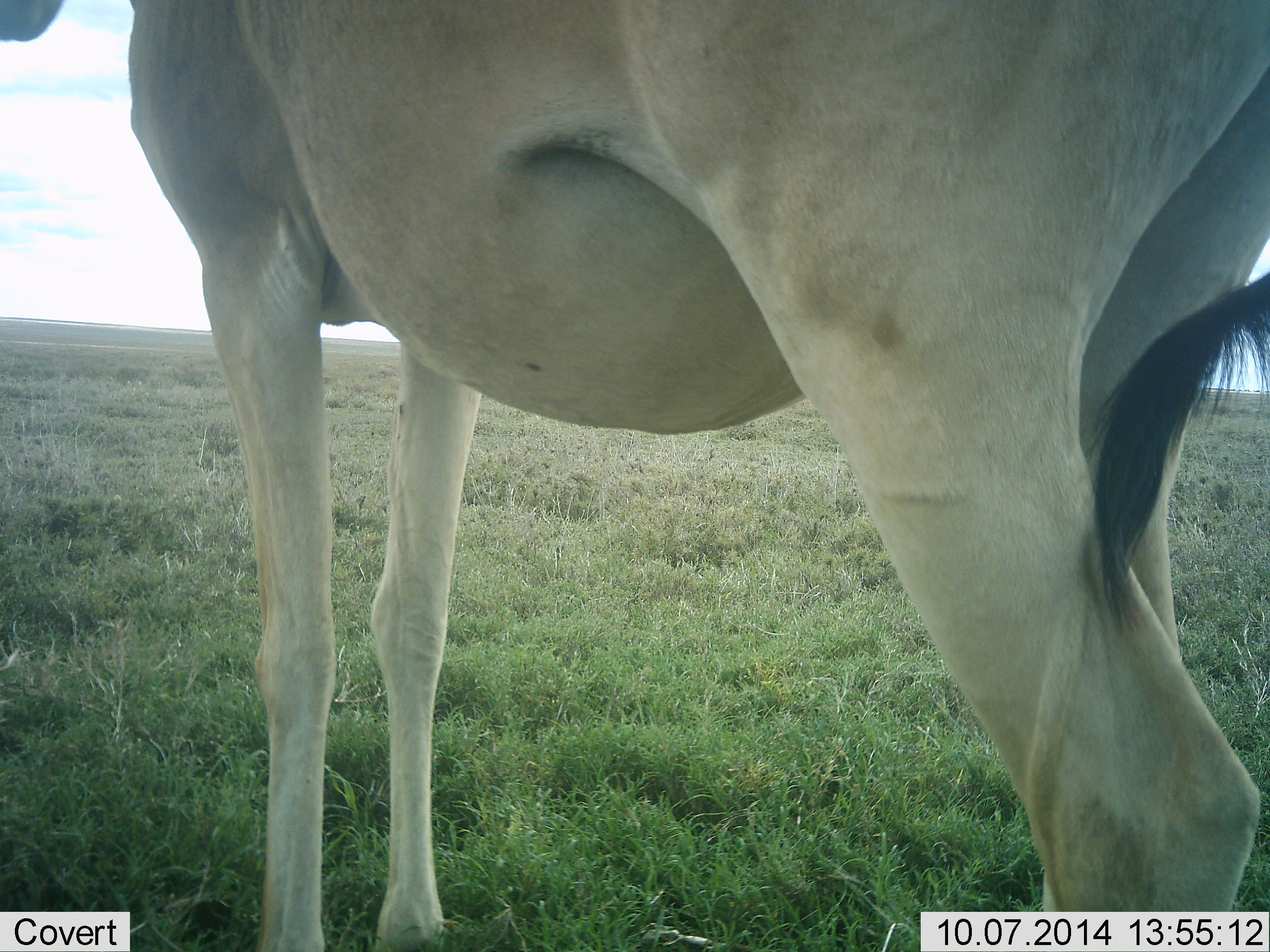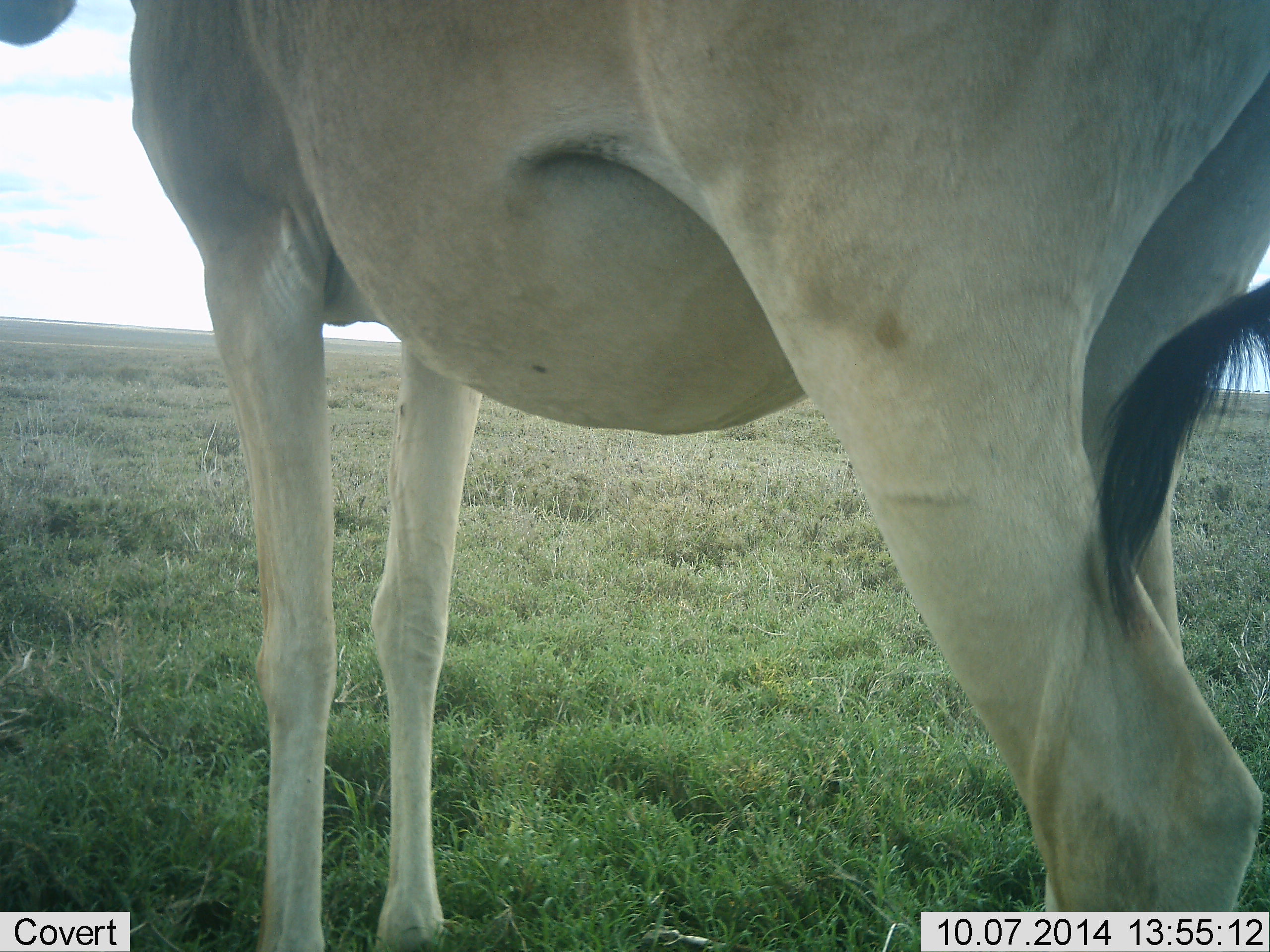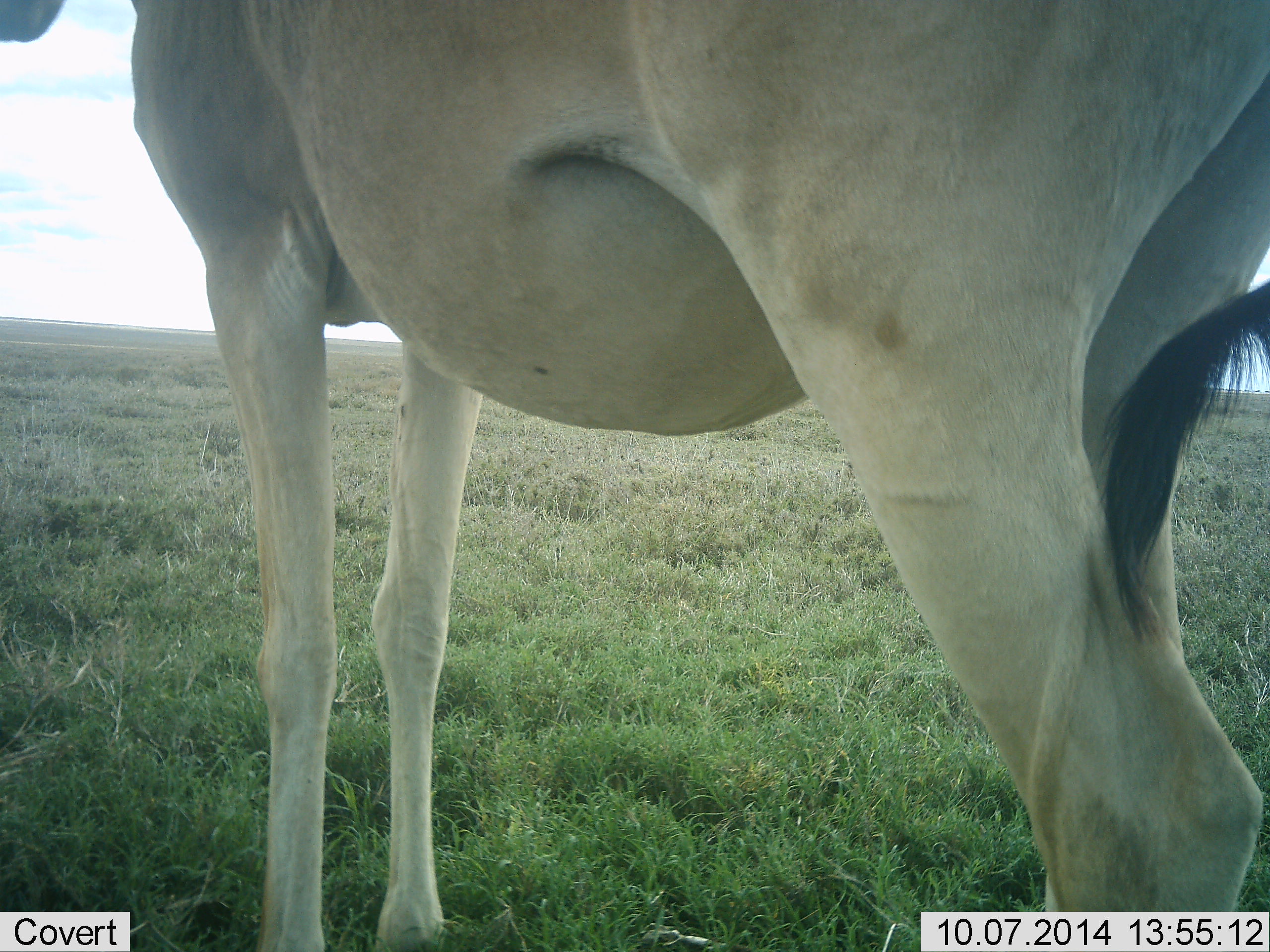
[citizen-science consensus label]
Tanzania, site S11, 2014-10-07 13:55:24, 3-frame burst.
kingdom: Animalia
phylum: Chordata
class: Mammalia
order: Artiodactyla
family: Bovidae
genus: Alcelaphus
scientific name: Alcelaphus buselaphus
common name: hartebeest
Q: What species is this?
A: Hartebeest (Alcelaphus buselaphus).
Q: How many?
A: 1.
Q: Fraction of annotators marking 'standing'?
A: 100%.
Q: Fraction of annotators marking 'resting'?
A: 0%.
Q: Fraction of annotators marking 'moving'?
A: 0%.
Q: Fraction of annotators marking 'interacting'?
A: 0%.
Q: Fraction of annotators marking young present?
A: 0%.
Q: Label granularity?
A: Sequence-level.